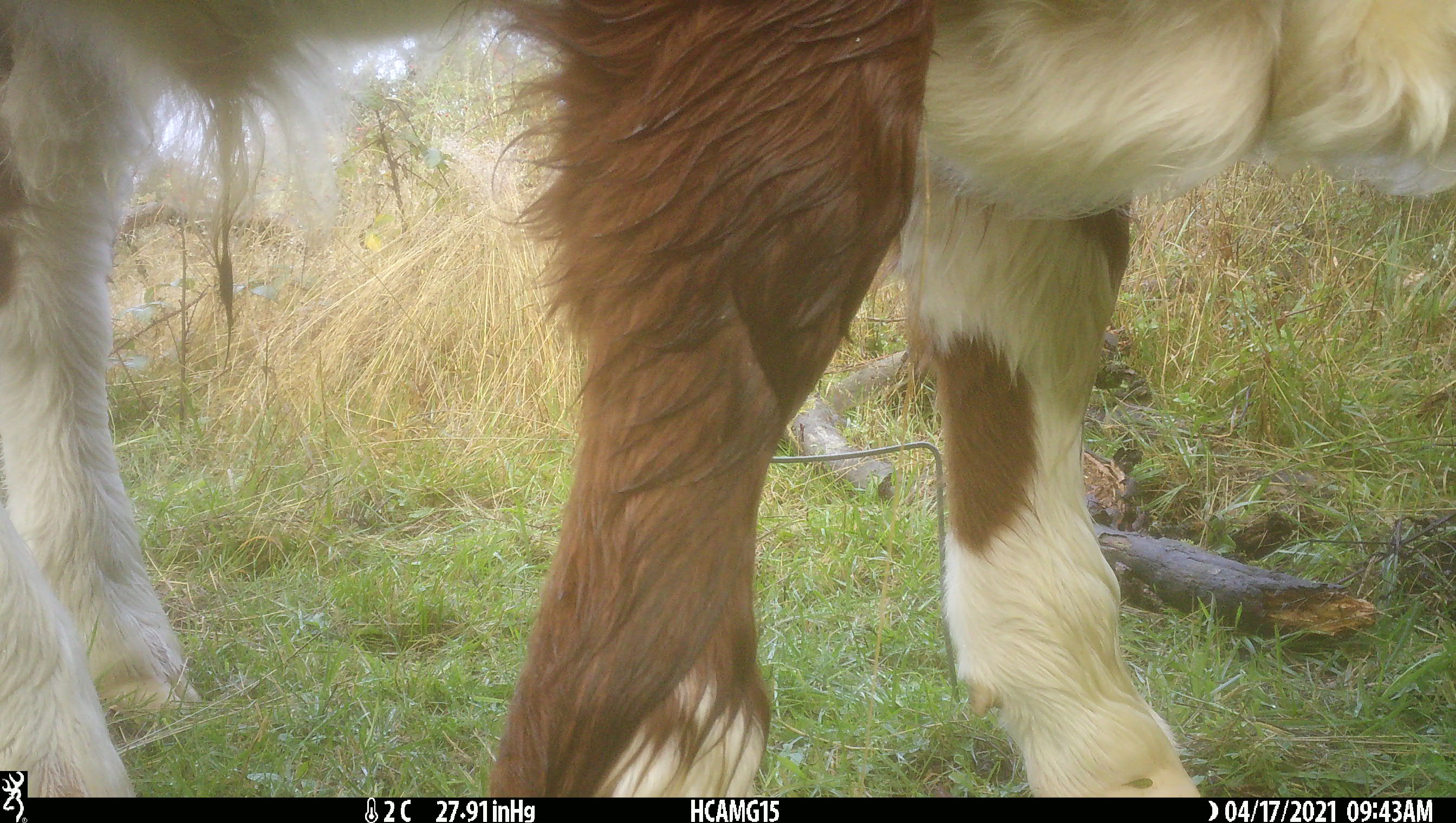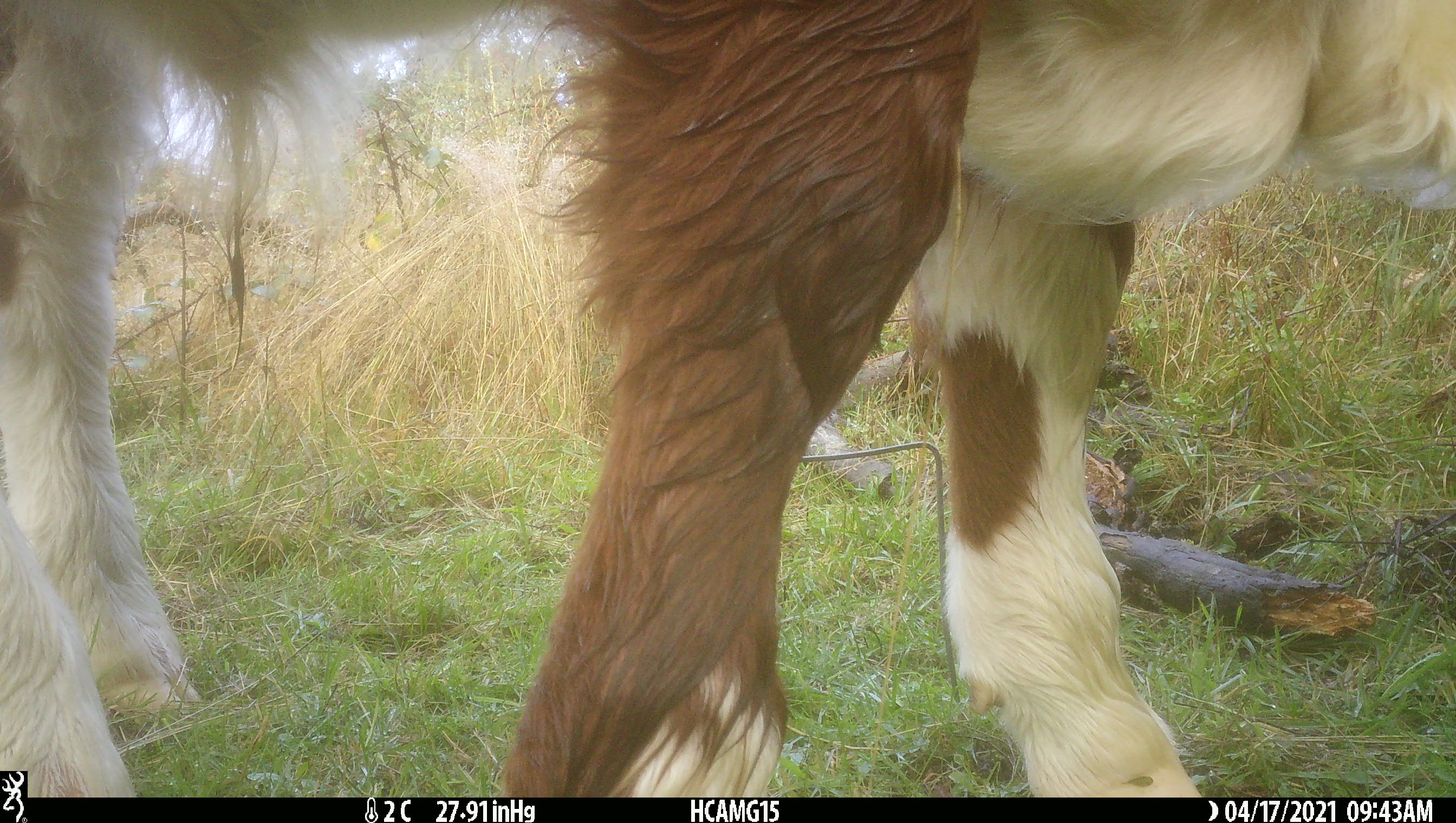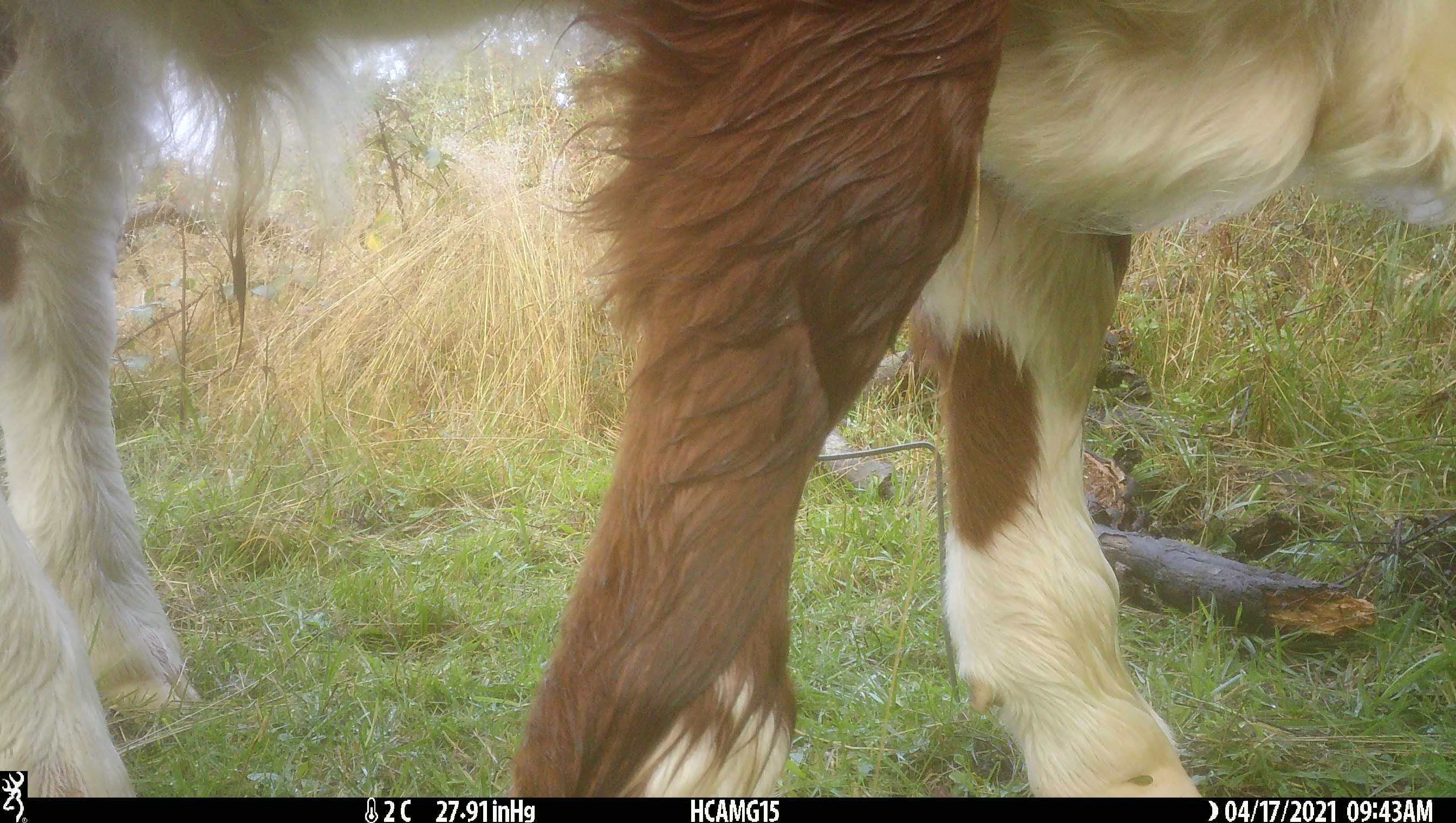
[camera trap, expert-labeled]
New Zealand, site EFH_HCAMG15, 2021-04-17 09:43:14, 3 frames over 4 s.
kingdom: Animalia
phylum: Chordata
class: Mammalia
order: Artiodactyla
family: Bovidae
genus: Bos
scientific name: Bos taurus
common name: domestic cow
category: cow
Cow (domestic cow) (Bos taurus).